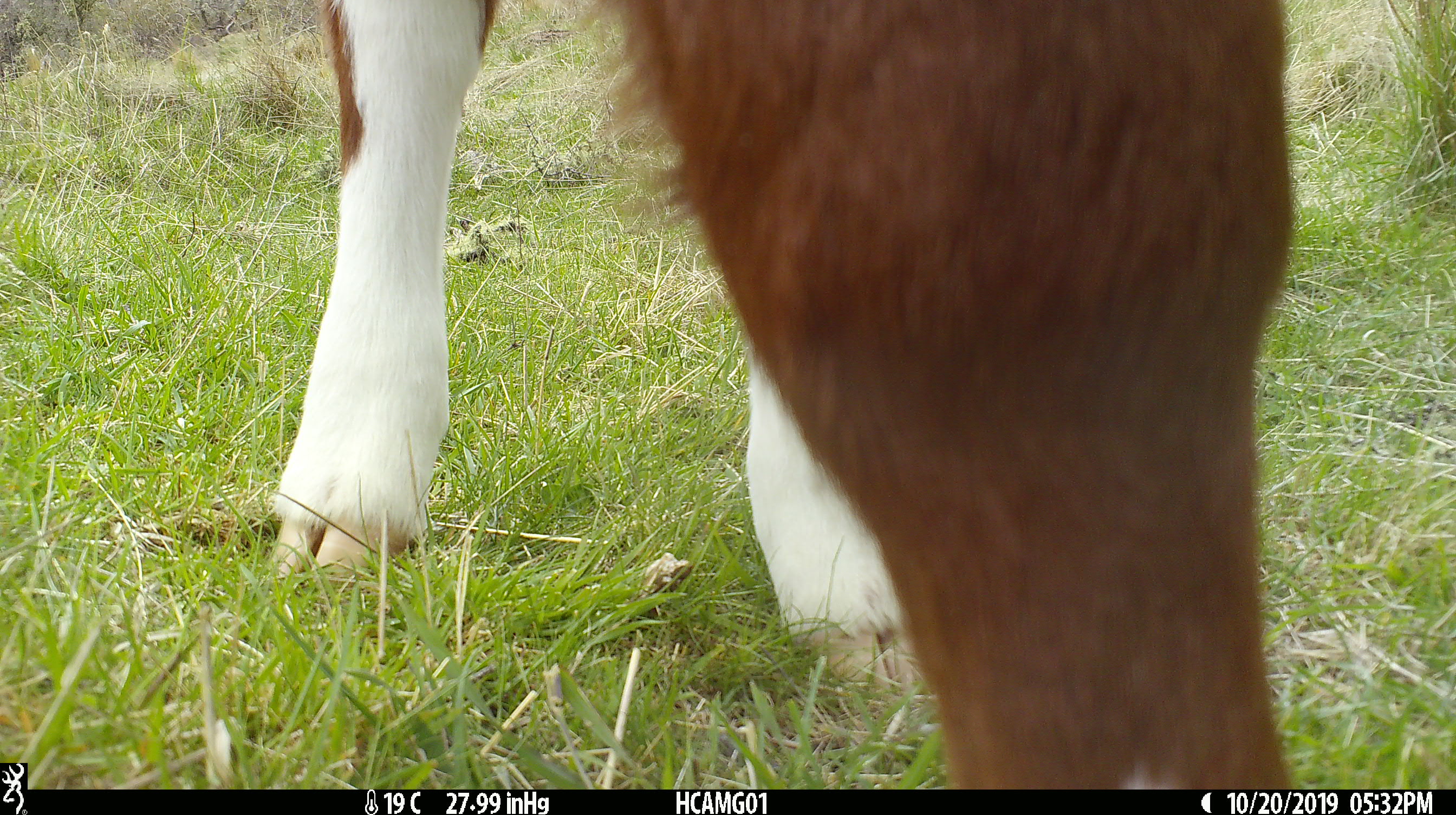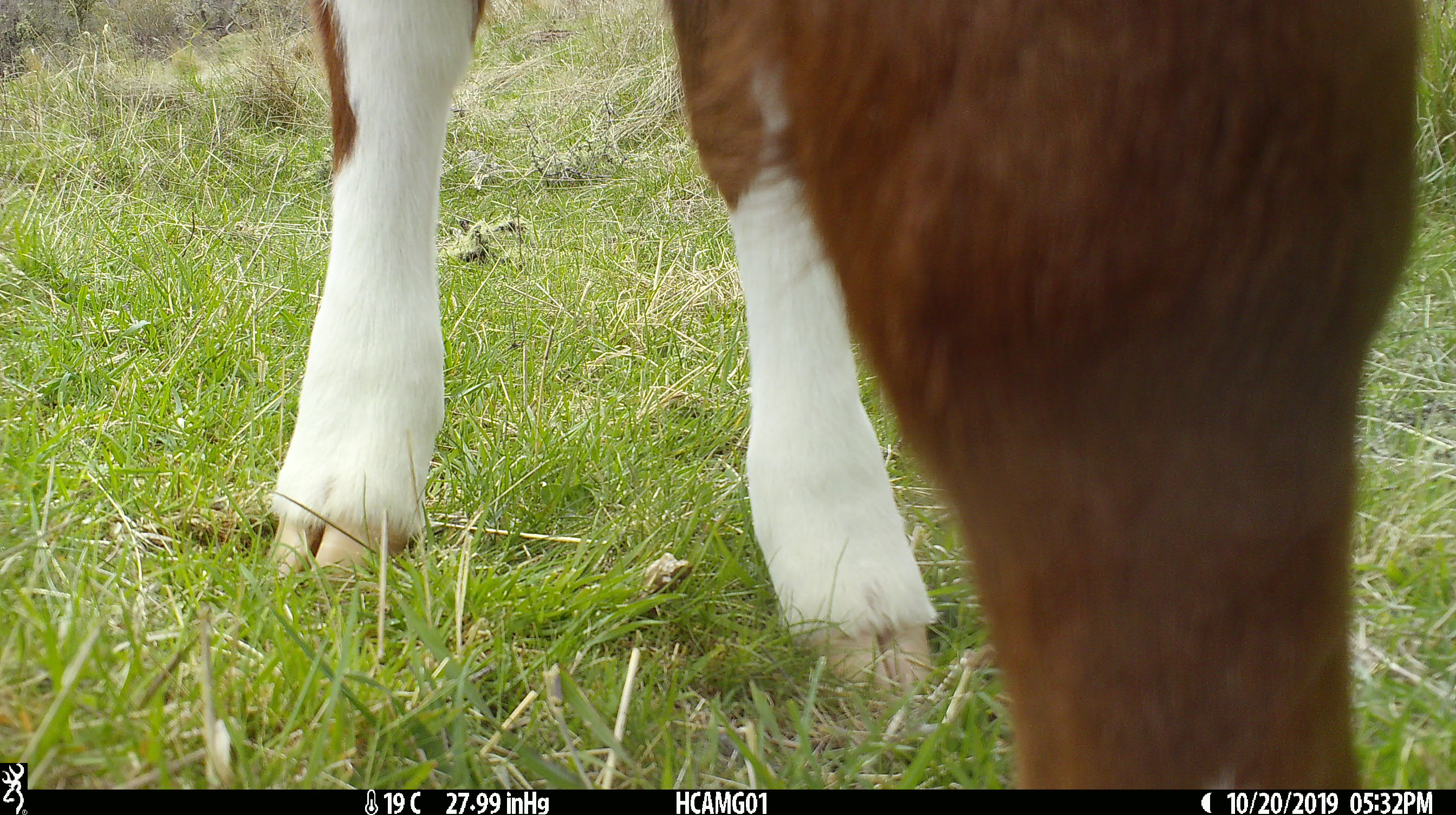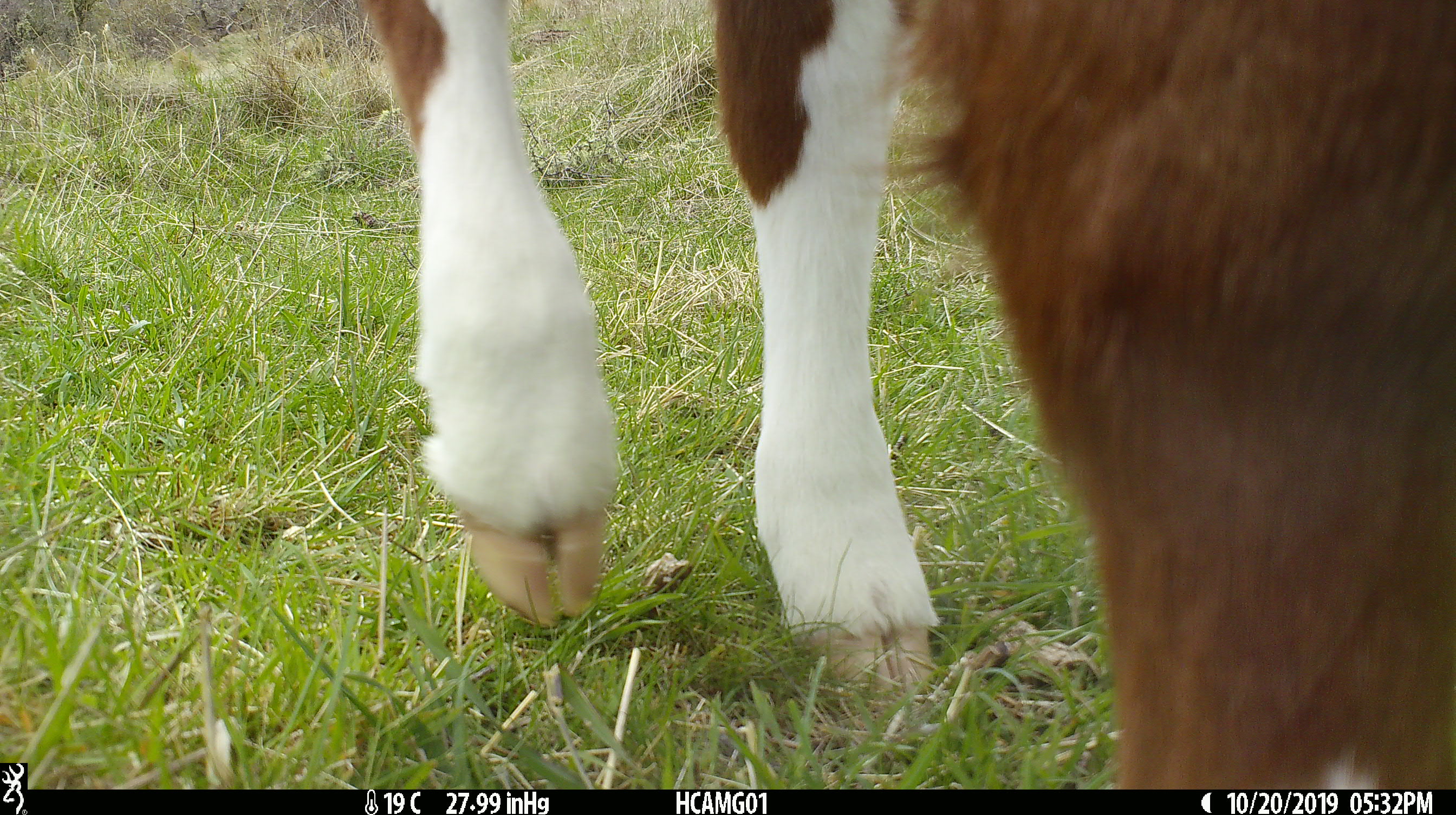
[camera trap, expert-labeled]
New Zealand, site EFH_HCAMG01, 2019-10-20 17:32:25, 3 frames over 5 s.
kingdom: Animalia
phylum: Chordata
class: Mammalia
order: Artiodactyla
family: Bovidae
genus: Bos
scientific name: Bos taurus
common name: domestic cow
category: cow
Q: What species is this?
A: Cow (domestic cow) (Bos taurus).